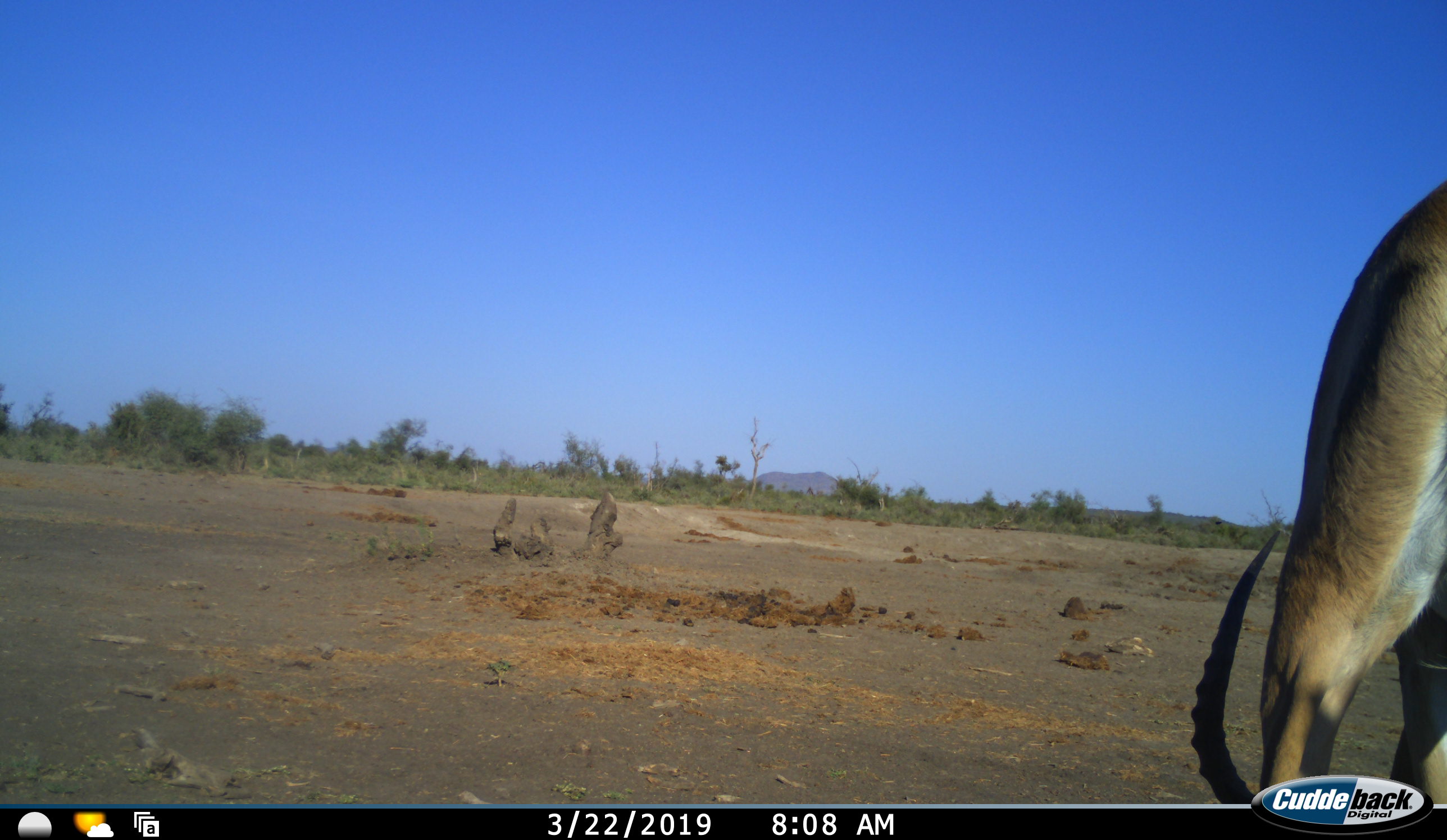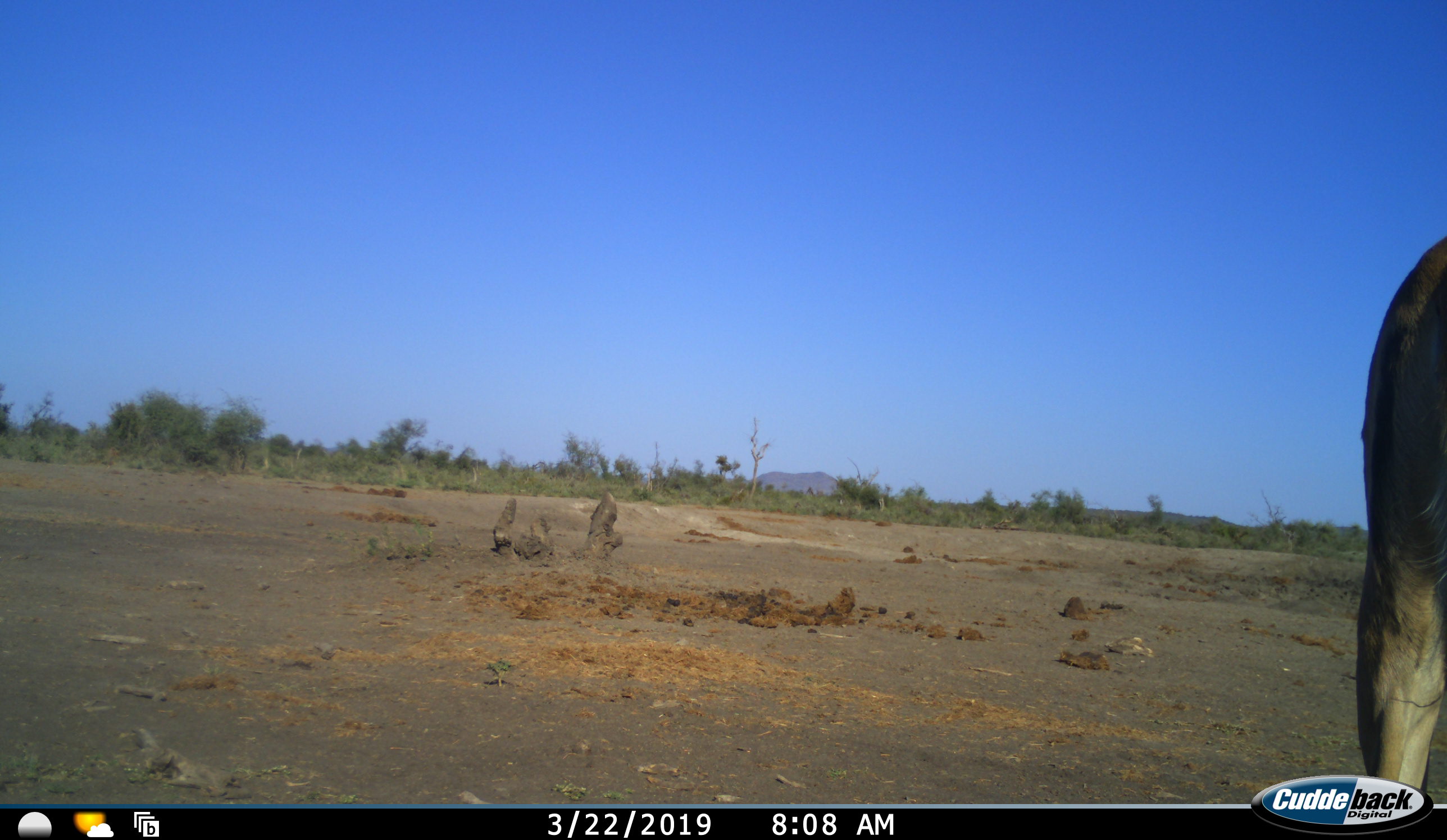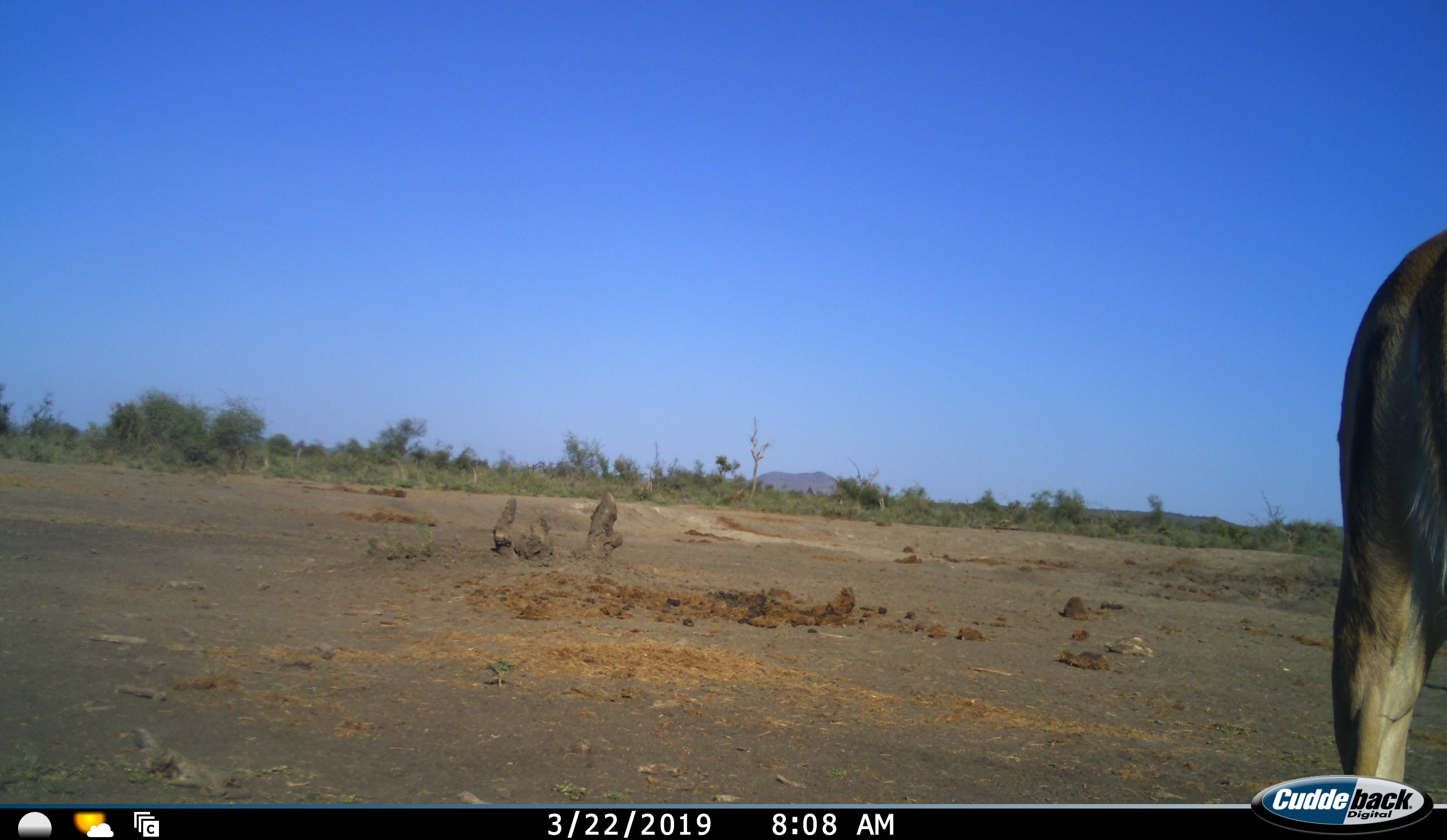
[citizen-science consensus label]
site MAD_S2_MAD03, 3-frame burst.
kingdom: Animalia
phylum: Chordata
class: Mammalia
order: Artiodactyla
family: Bovidae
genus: Aepyceros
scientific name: Aepyceros melampus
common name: impala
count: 1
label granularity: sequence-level